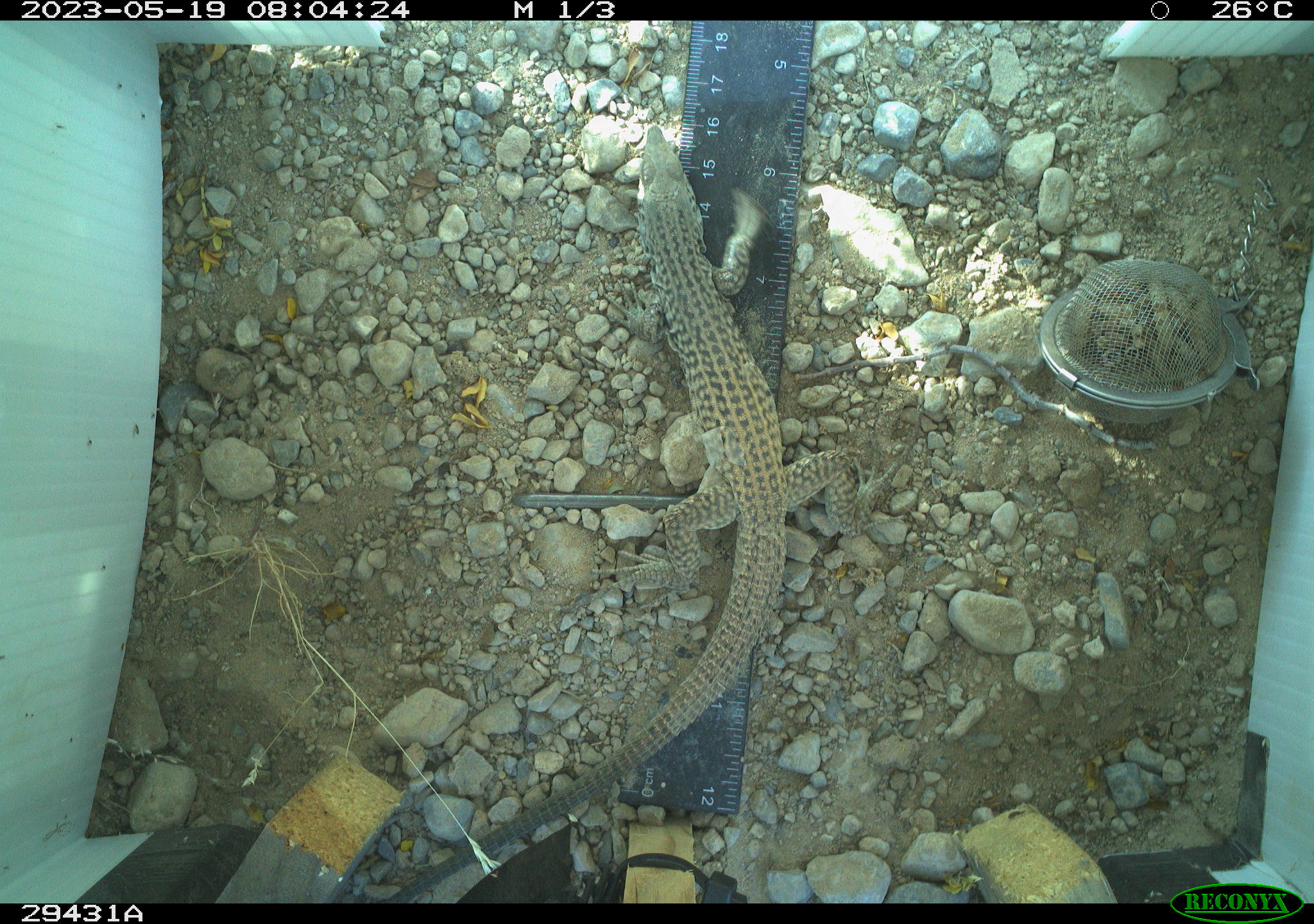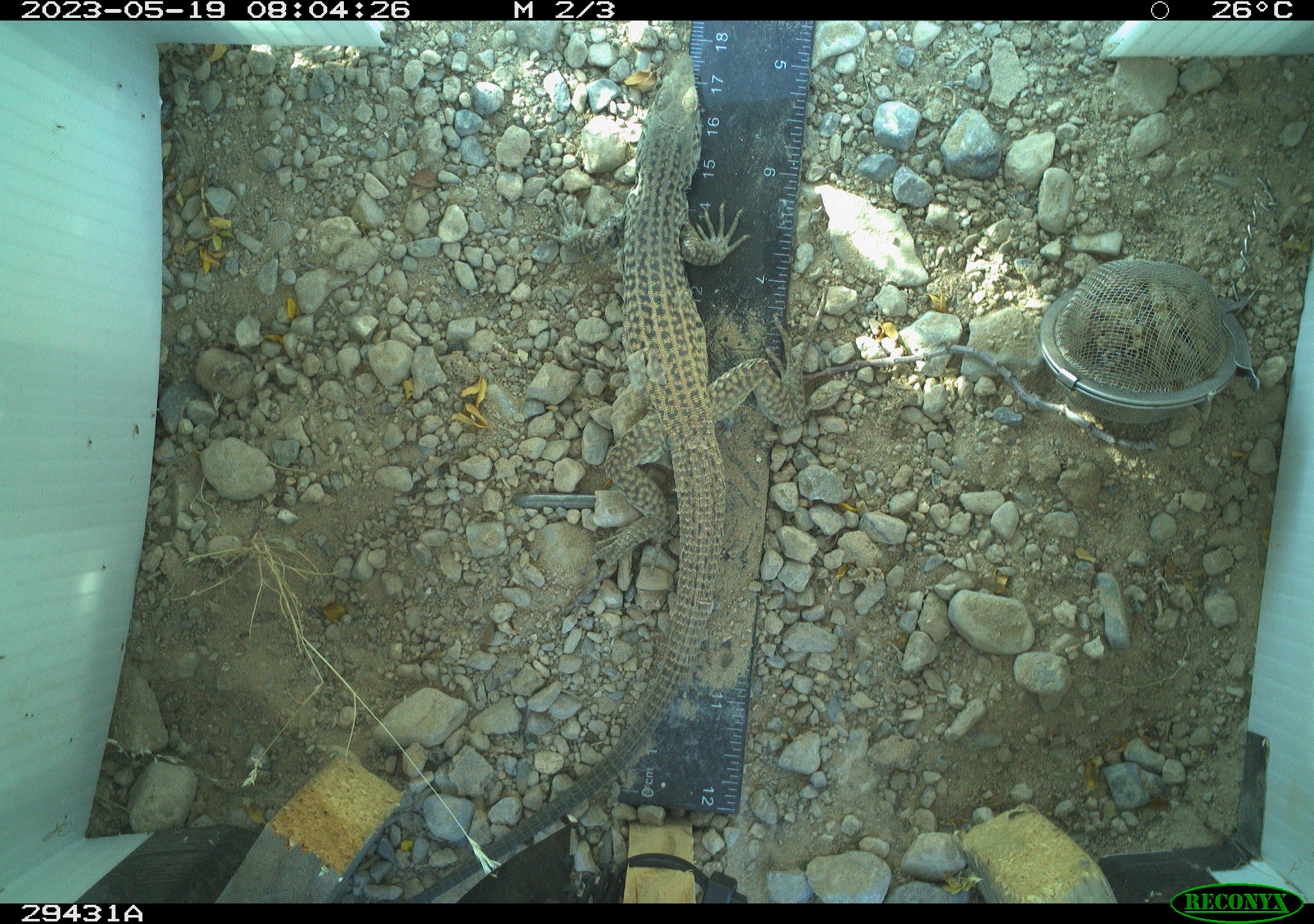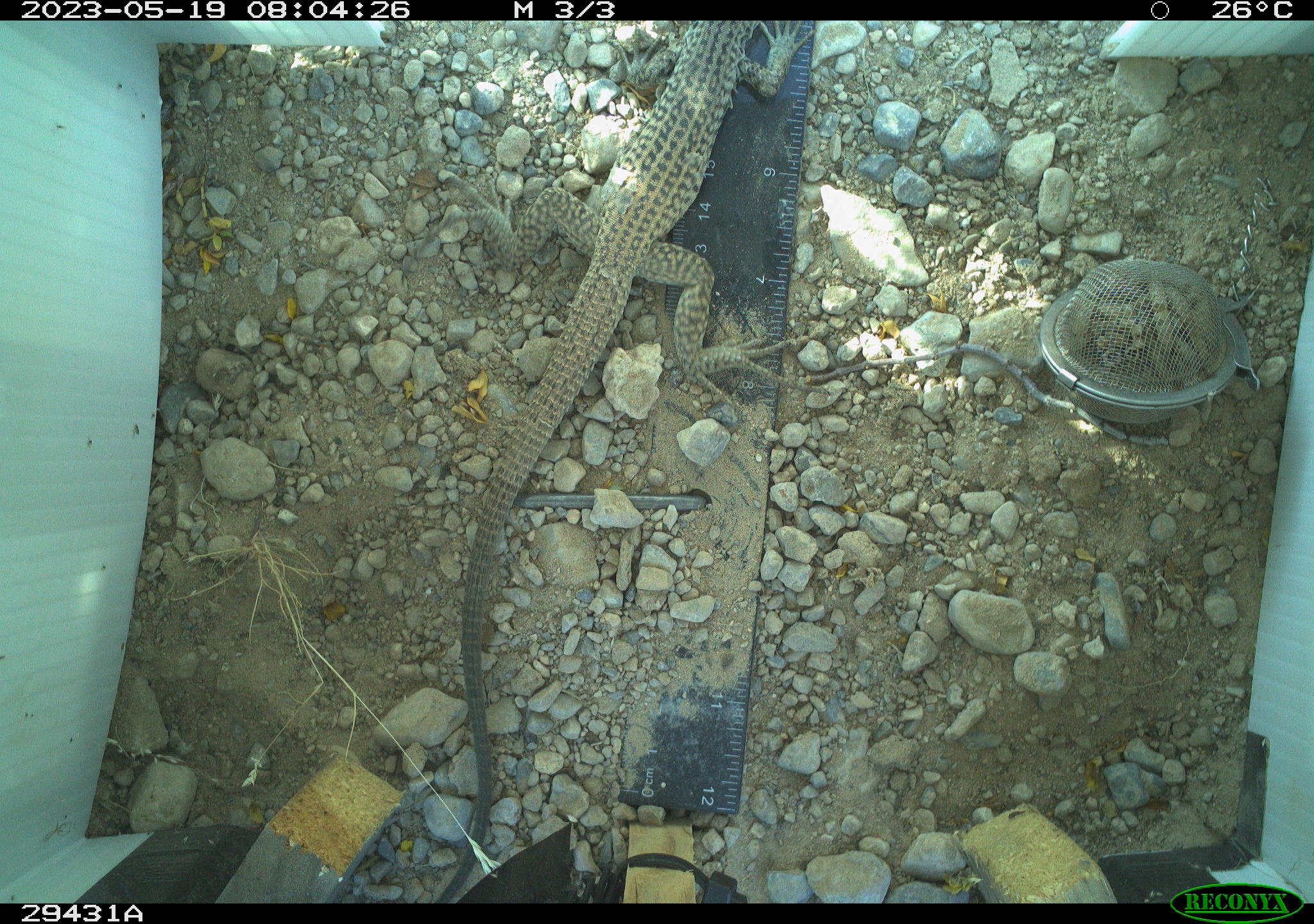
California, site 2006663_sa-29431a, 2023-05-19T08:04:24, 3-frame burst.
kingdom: Animalia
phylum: Chordata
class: Reptilia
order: Squamata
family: Teiidae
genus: Aspidoscelis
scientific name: Aspidoscelis tigris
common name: western whiptail